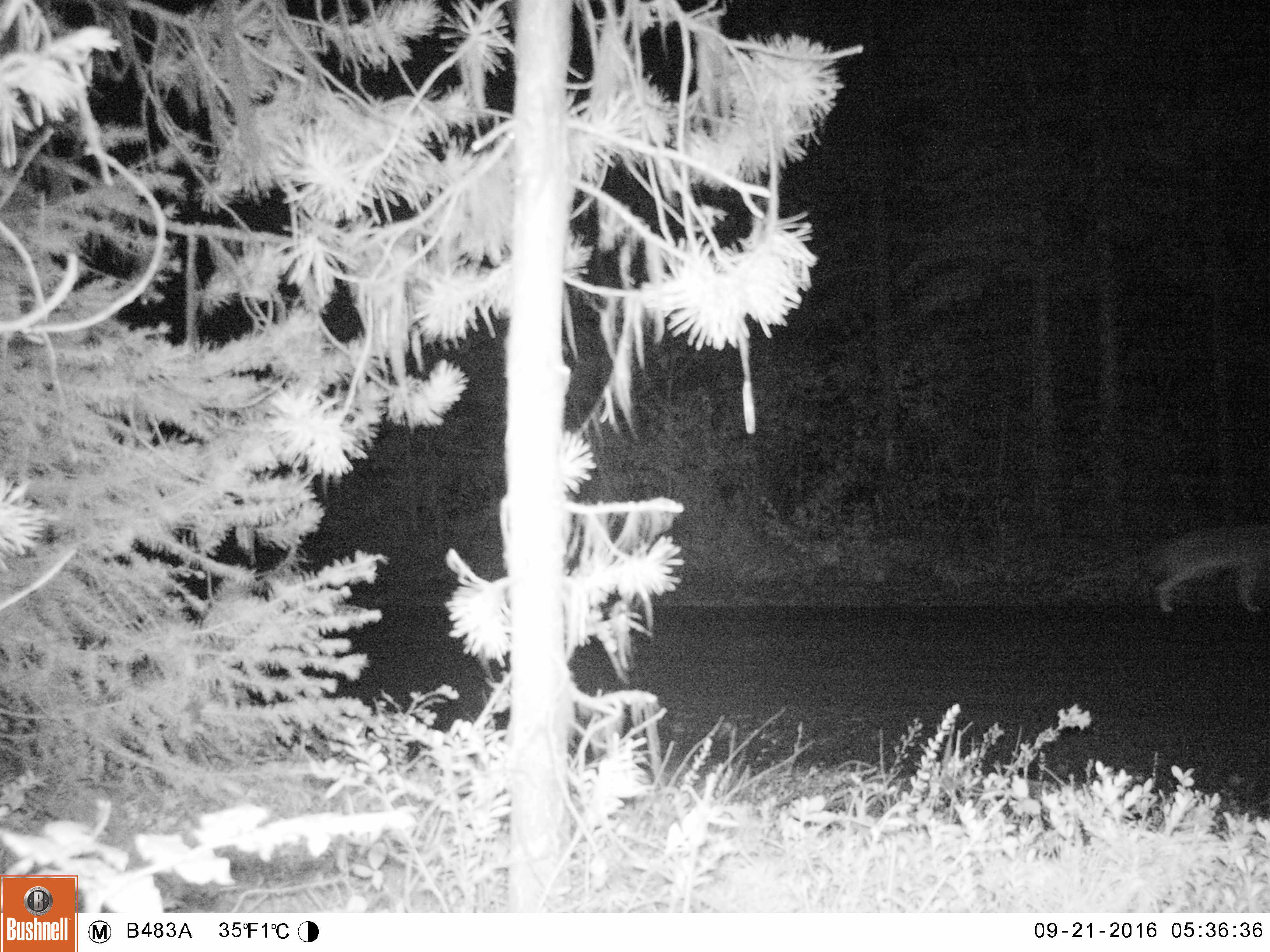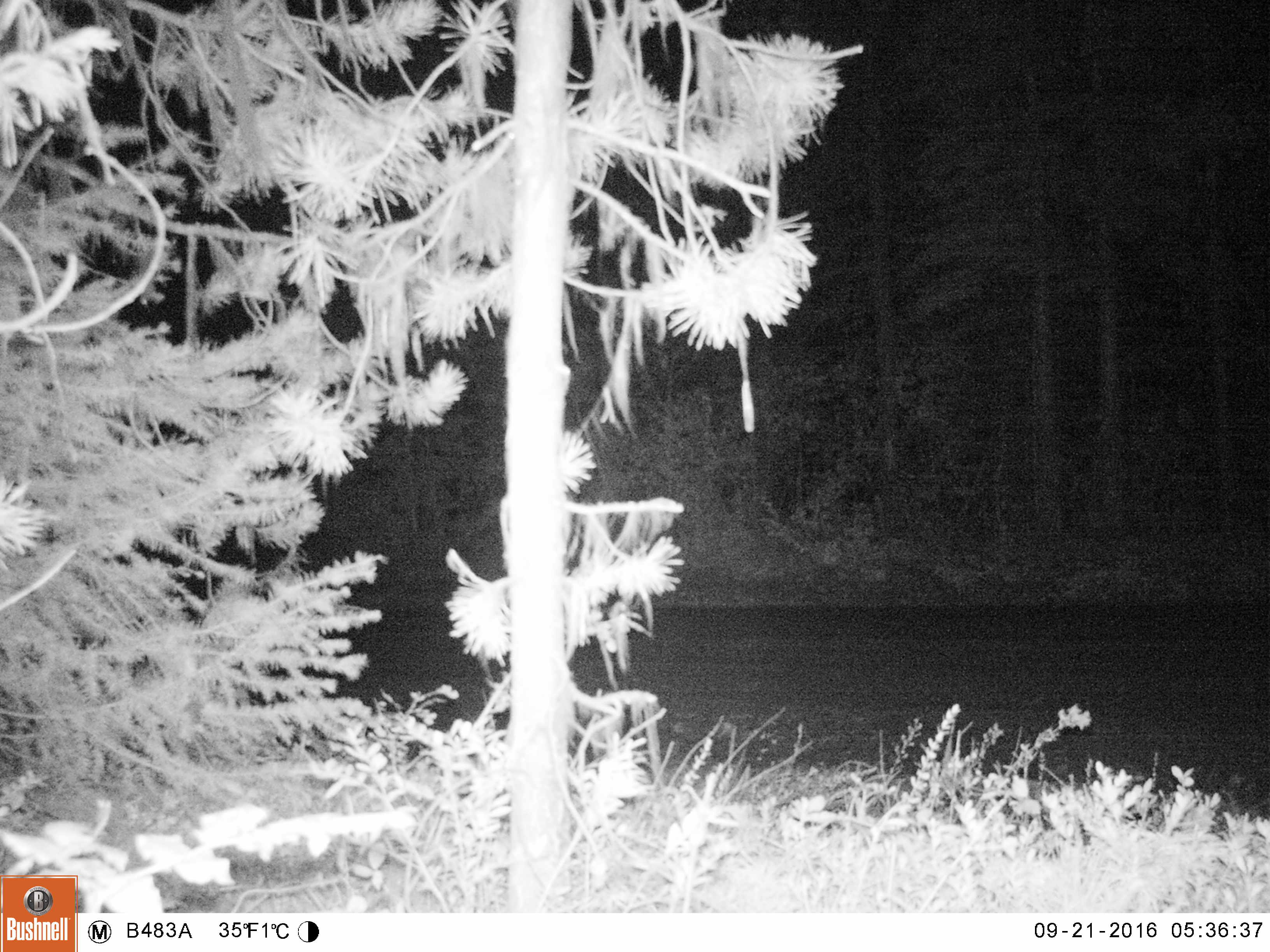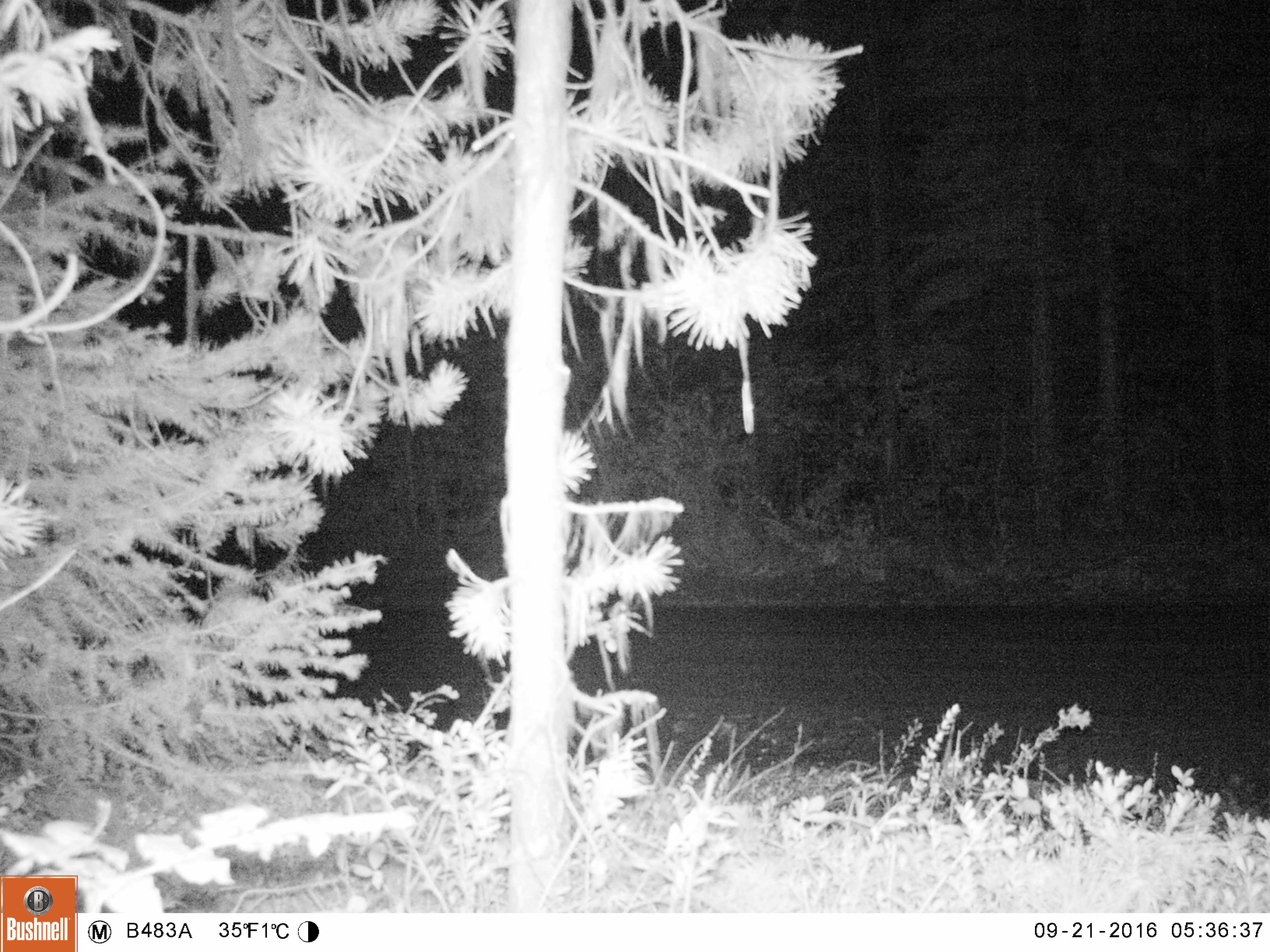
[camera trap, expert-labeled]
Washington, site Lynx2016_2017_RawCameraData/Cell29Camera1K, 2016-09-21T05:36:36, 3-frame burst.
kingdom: Animalia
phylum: Chordata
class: Mammalia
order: Carnivora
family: Canidae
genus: Canis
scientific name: Canis latrans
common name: coyote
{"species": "Canis latrans (coyote)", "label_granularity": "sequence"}